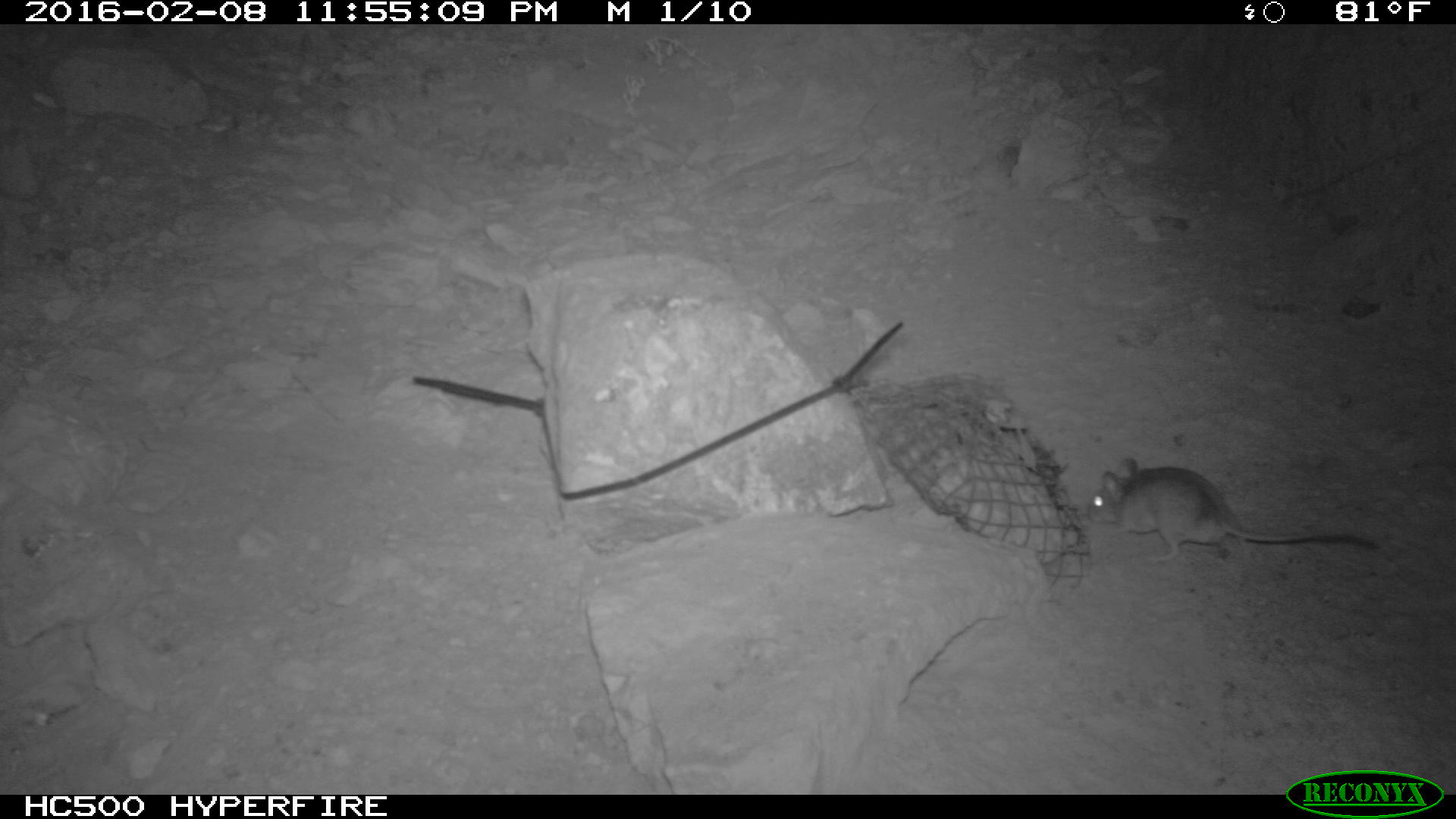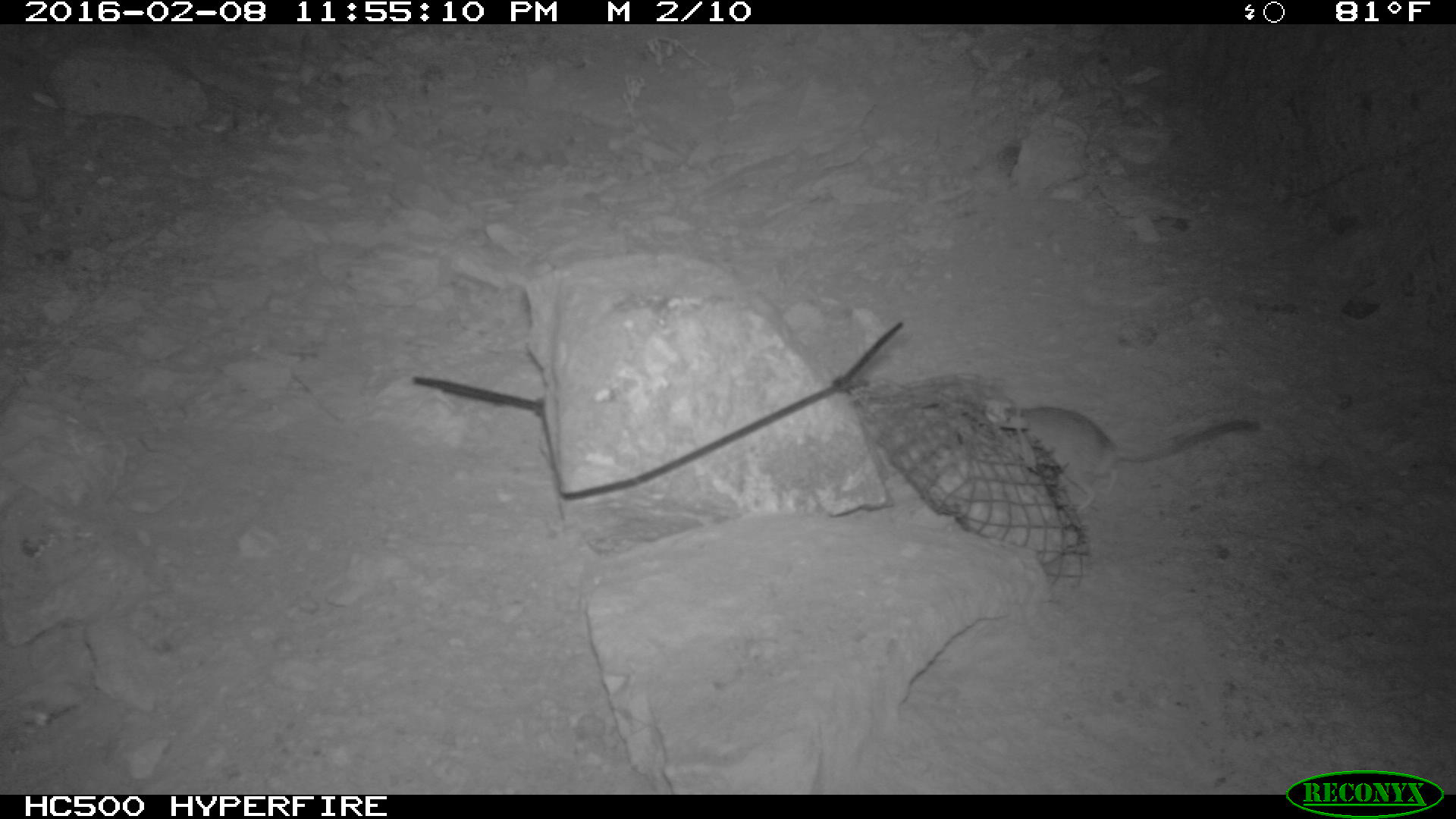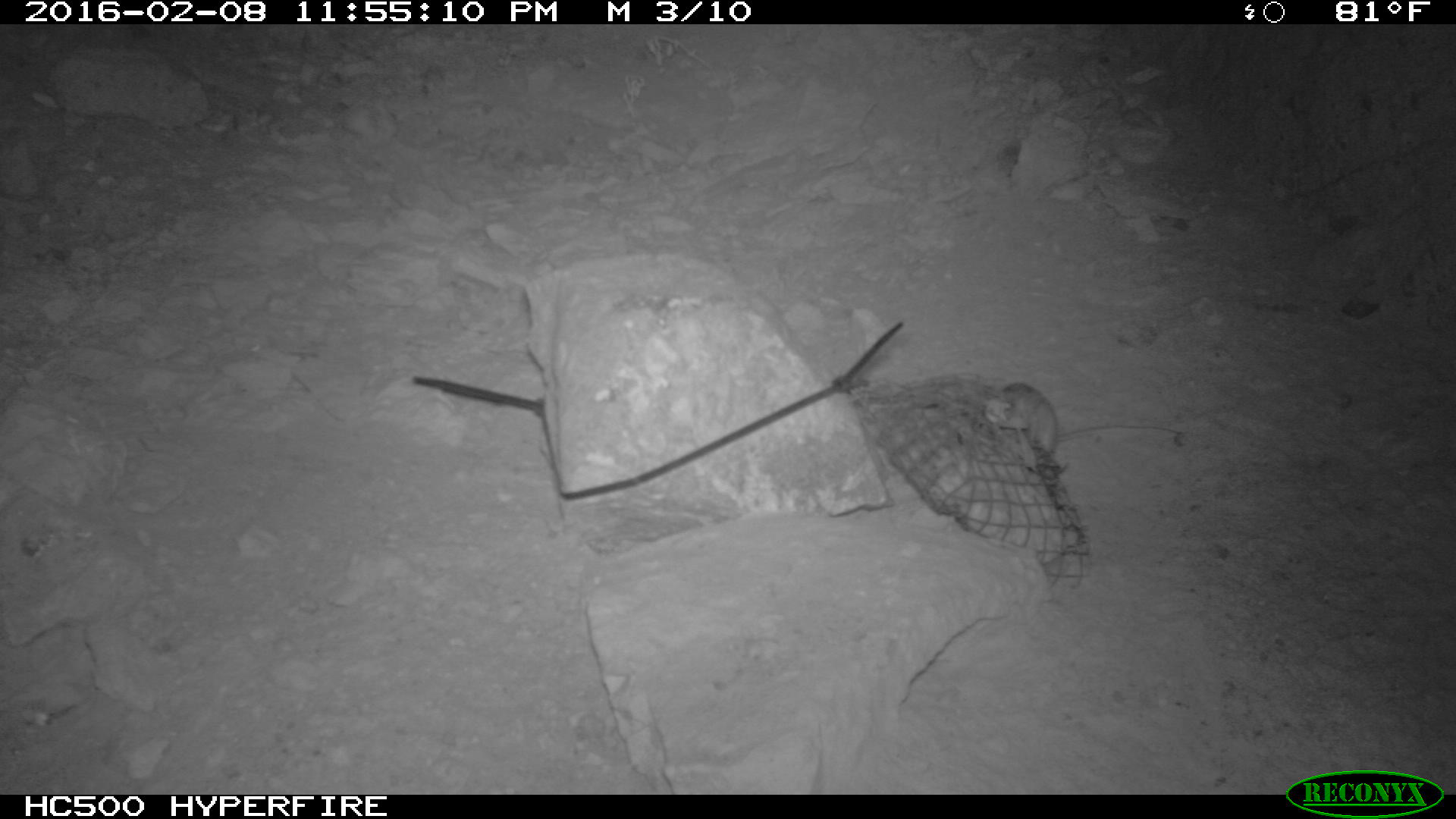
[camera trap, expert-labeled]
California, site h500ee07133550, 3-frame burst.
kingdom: Animalia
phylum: Chordata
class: Mammalia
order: Rodentia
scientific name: Rodentia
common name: rodent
Rodent (Rodentia).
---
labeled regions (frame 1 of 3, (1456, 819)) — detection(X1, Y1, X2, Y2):
rodent: detection(1087, 456, 1383, 563)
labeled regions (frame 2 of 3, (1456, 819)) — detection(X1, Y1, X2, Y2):
rodent: detection(999, 404, 1260, 513)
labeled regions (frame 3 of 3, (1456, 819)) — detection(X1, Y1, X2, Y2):
rodent: detection(983, 383, 1188, 457)